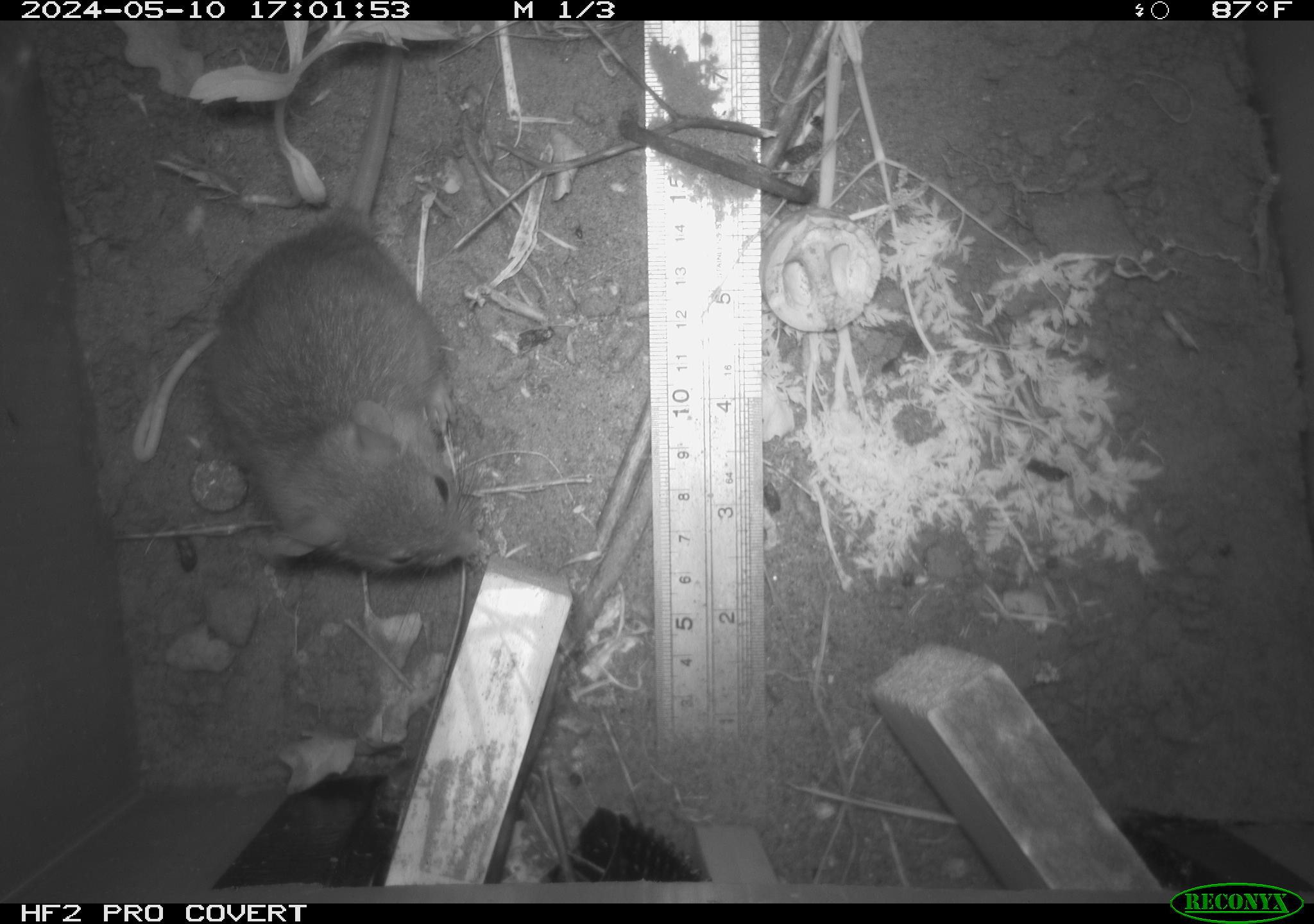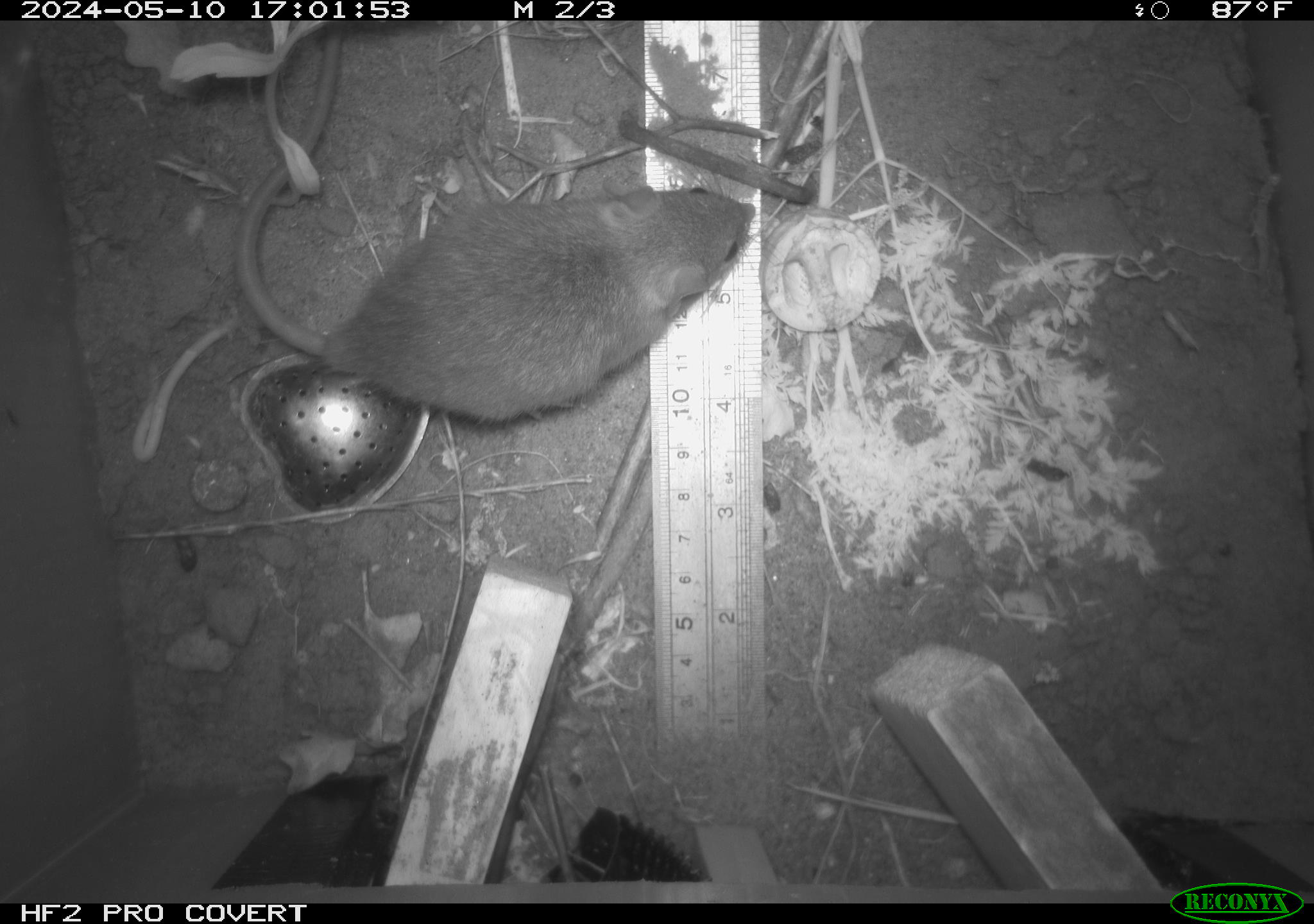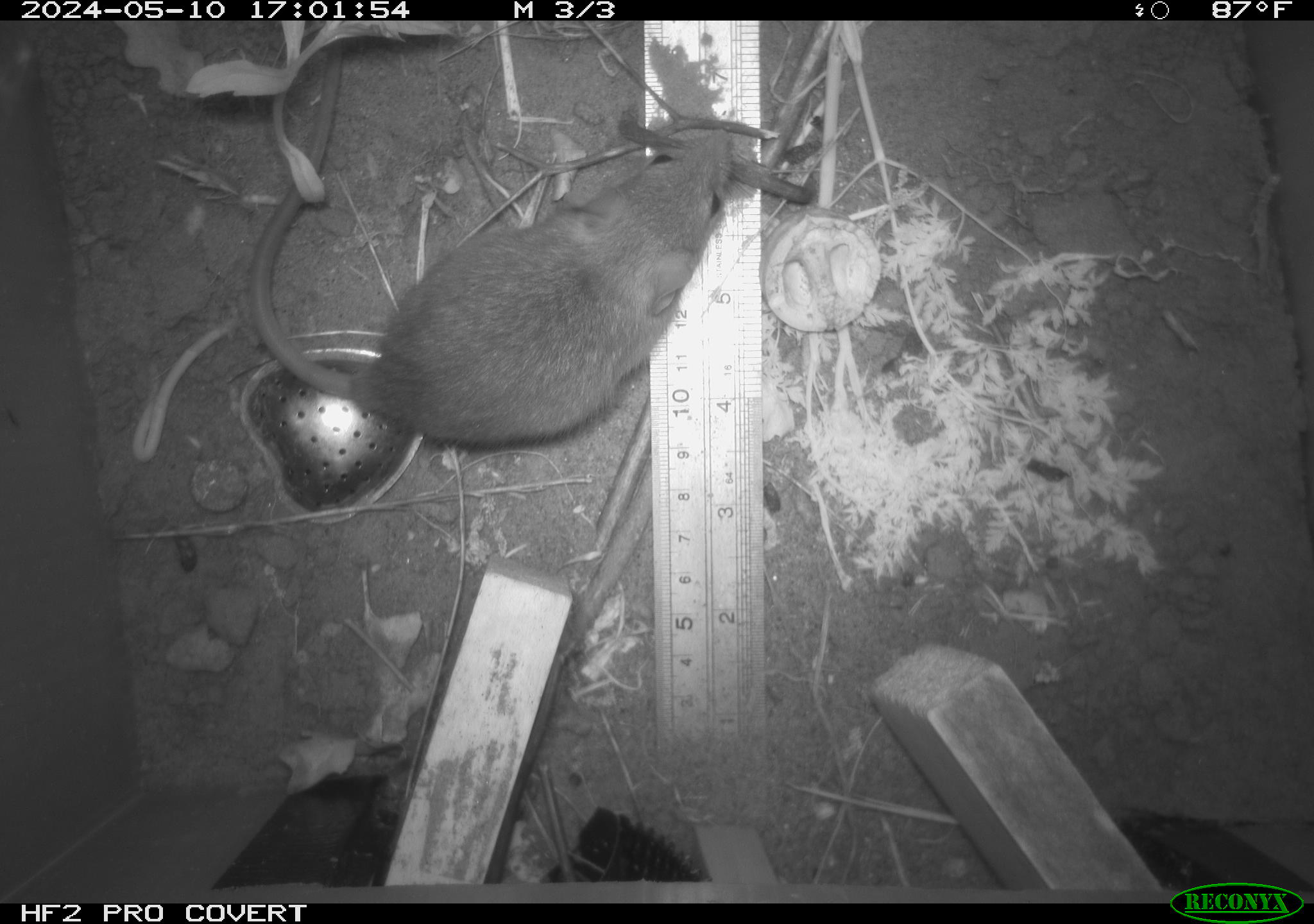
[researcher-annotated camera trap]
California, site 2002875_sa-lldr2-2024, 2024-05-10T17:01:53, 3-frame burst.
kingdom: Animalia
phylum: Chordata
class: Mammalia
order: Rodentia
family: Muridae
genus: Rattus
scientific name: Rattus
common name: rat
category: rattus species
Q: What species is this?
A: Rattus species (rat) (Rattus).